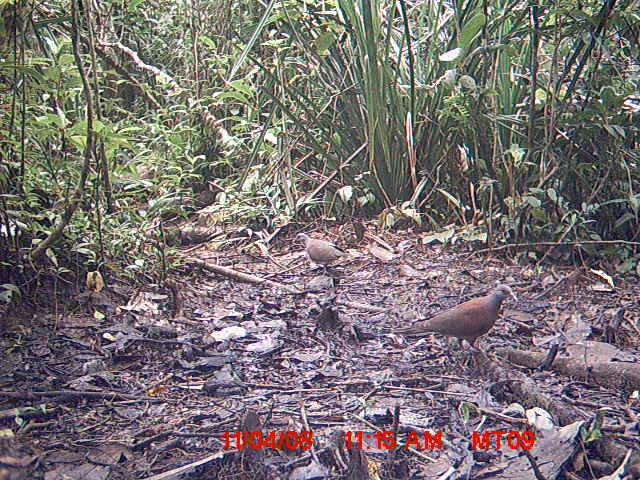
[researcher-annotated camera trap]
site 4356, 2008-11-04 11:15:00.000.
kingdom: Animalia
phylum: Chordata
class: Aves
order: Cuculiformes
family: Cuculidae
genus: Coua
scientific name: Coua serriana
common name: red-breasted coua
Coua serriana (red-breasted coua), count 2.